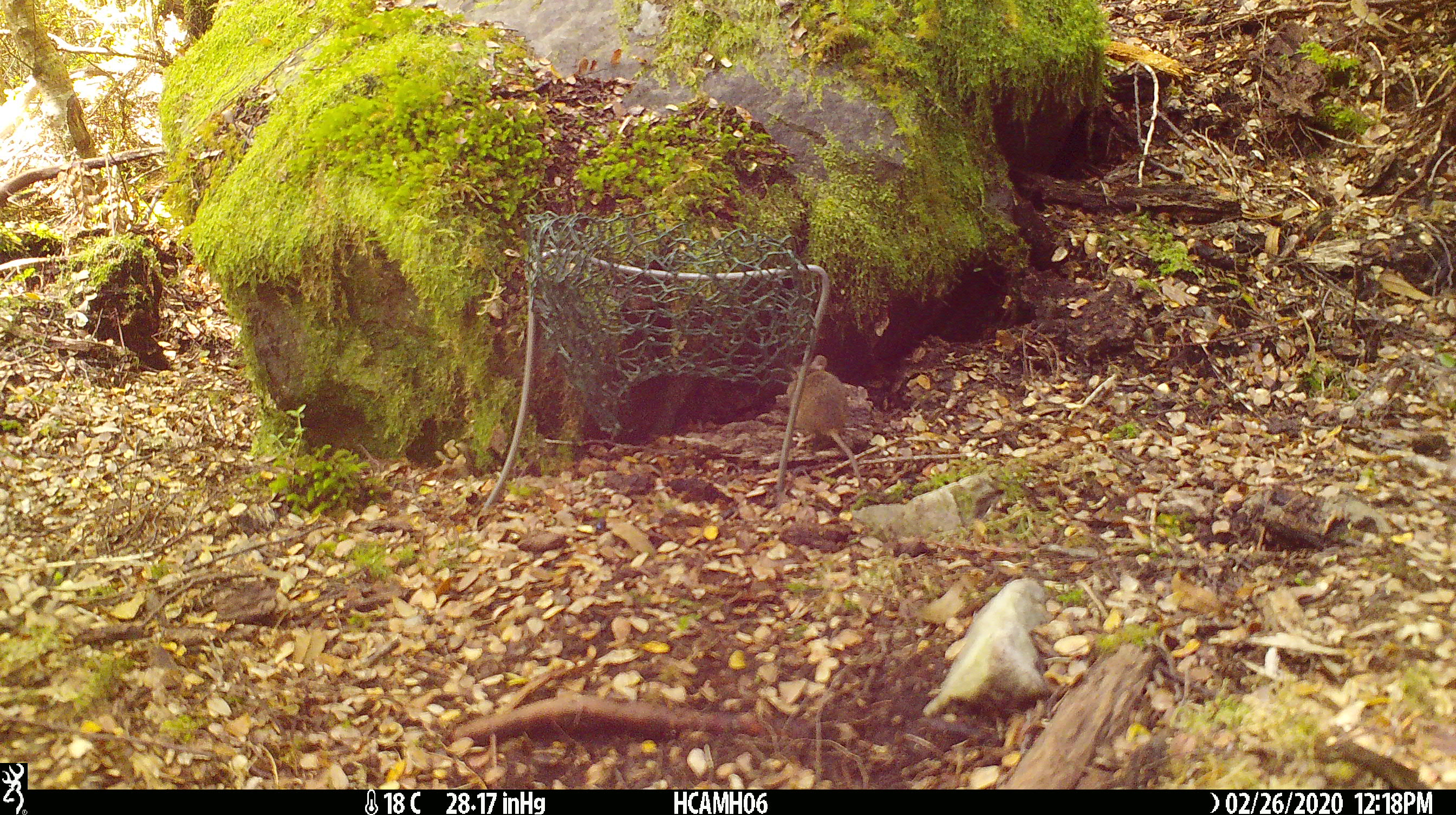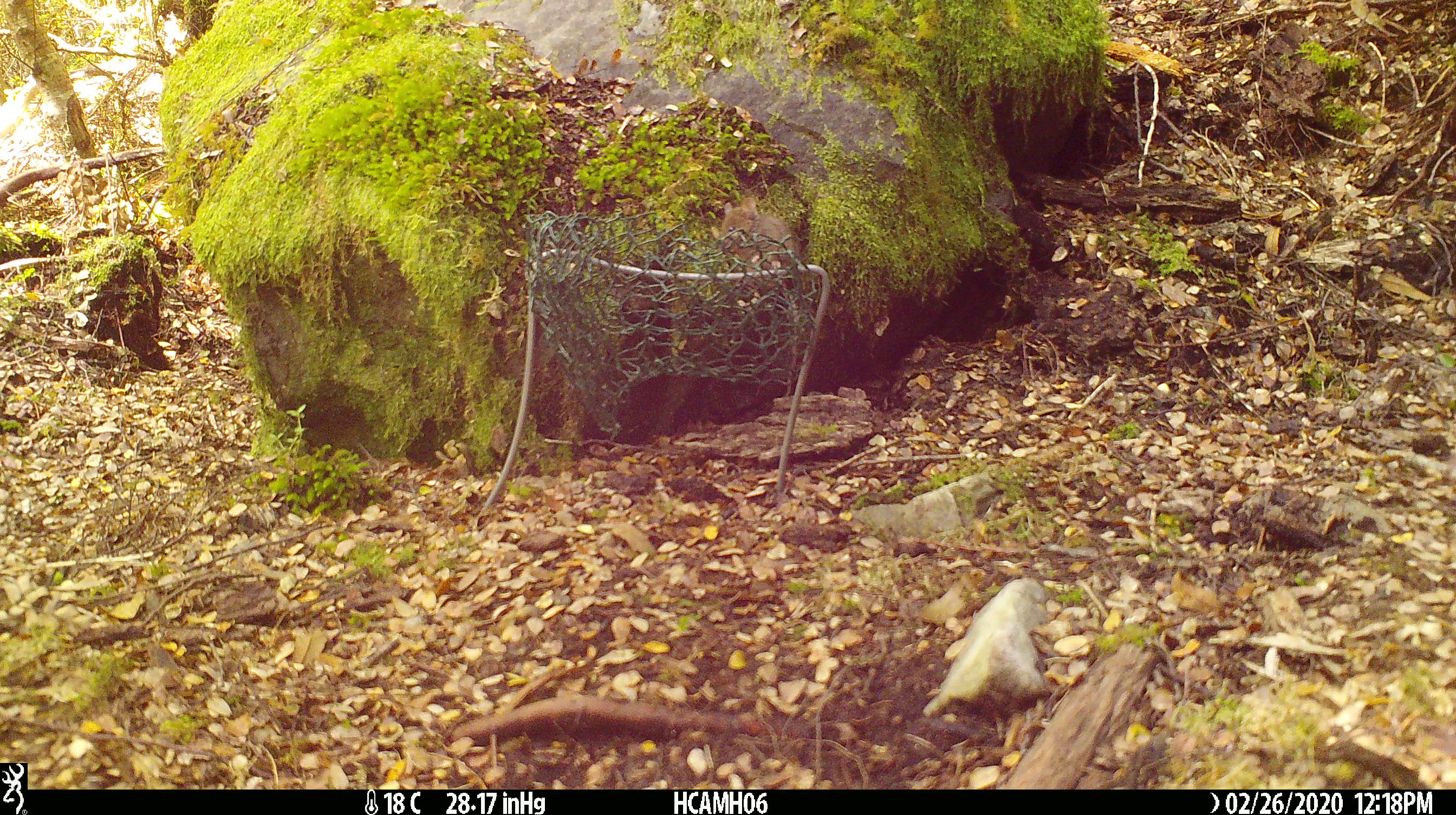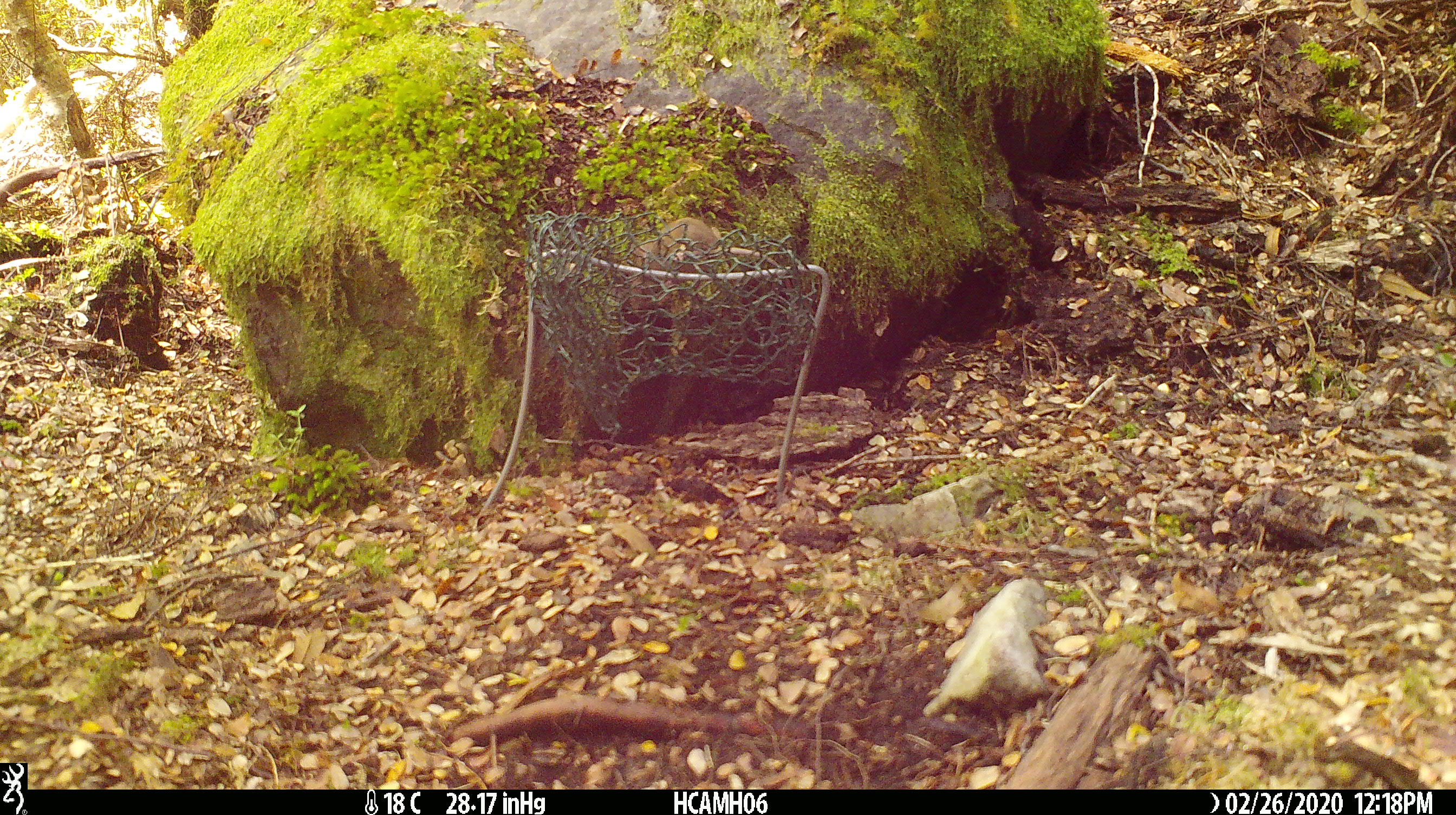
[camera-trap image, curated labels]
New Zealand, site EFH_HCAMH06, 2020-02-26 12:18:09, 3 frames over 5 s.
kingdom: Animalia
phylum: Chordata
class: Mammalia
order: Rodentia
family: Muridae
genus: Mus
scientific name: Mus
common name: mouse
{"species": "mouse (Mus)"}